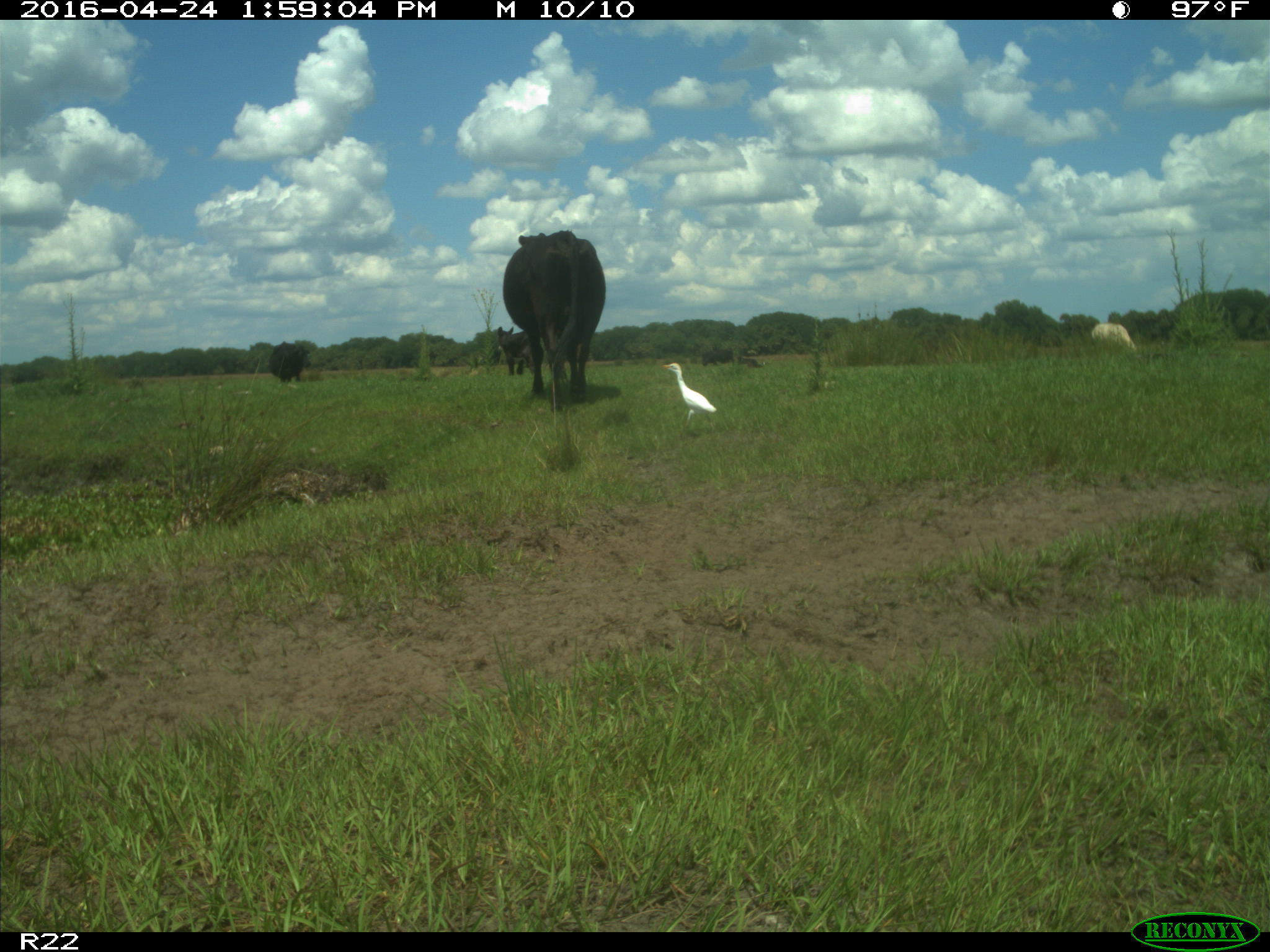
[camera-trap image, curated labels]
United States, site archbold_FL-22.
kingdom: Animalia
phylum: Chordata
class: Mammalia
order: Artiodactyla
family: Bovidae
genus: Bos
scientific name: Bos taurus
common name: domestic cow